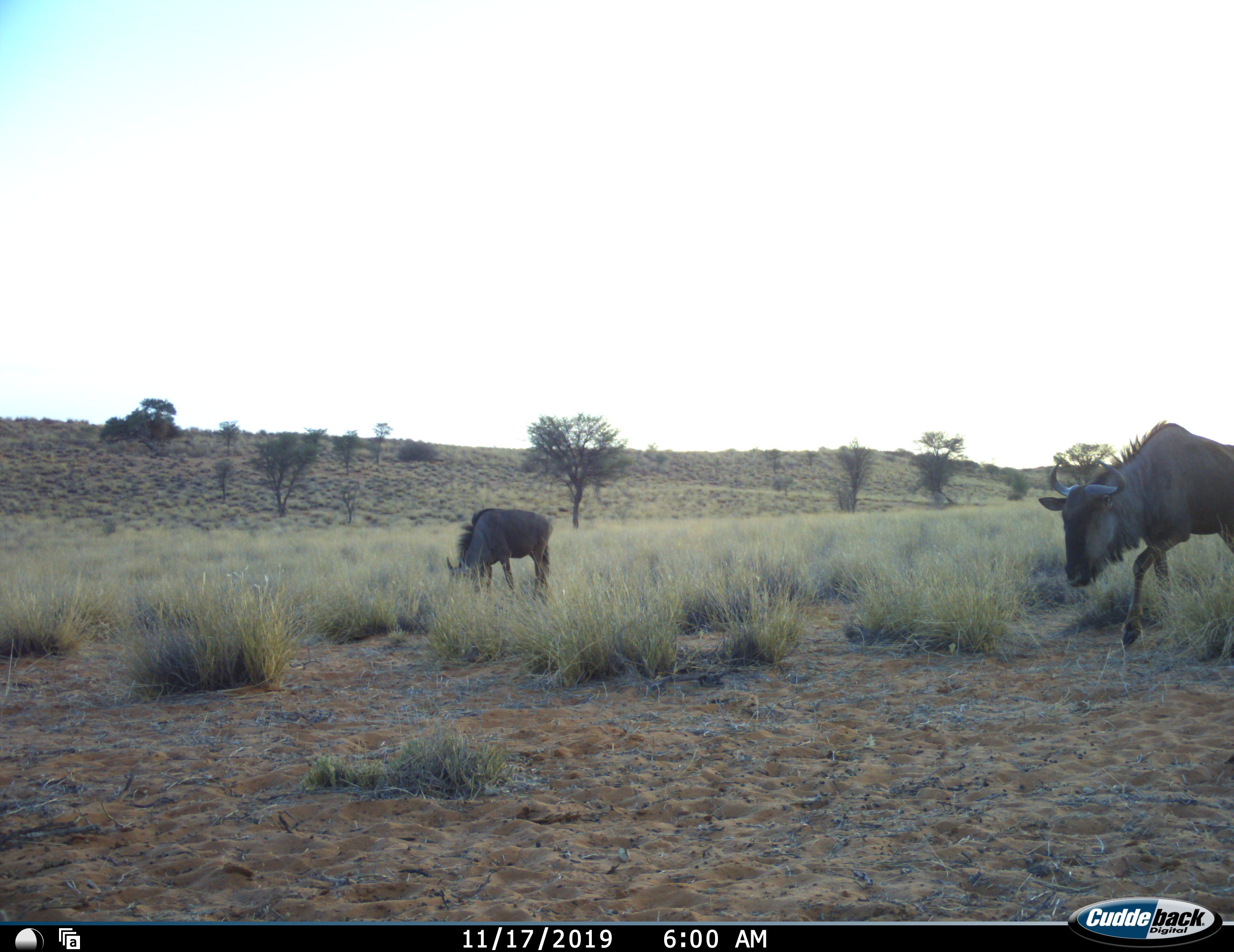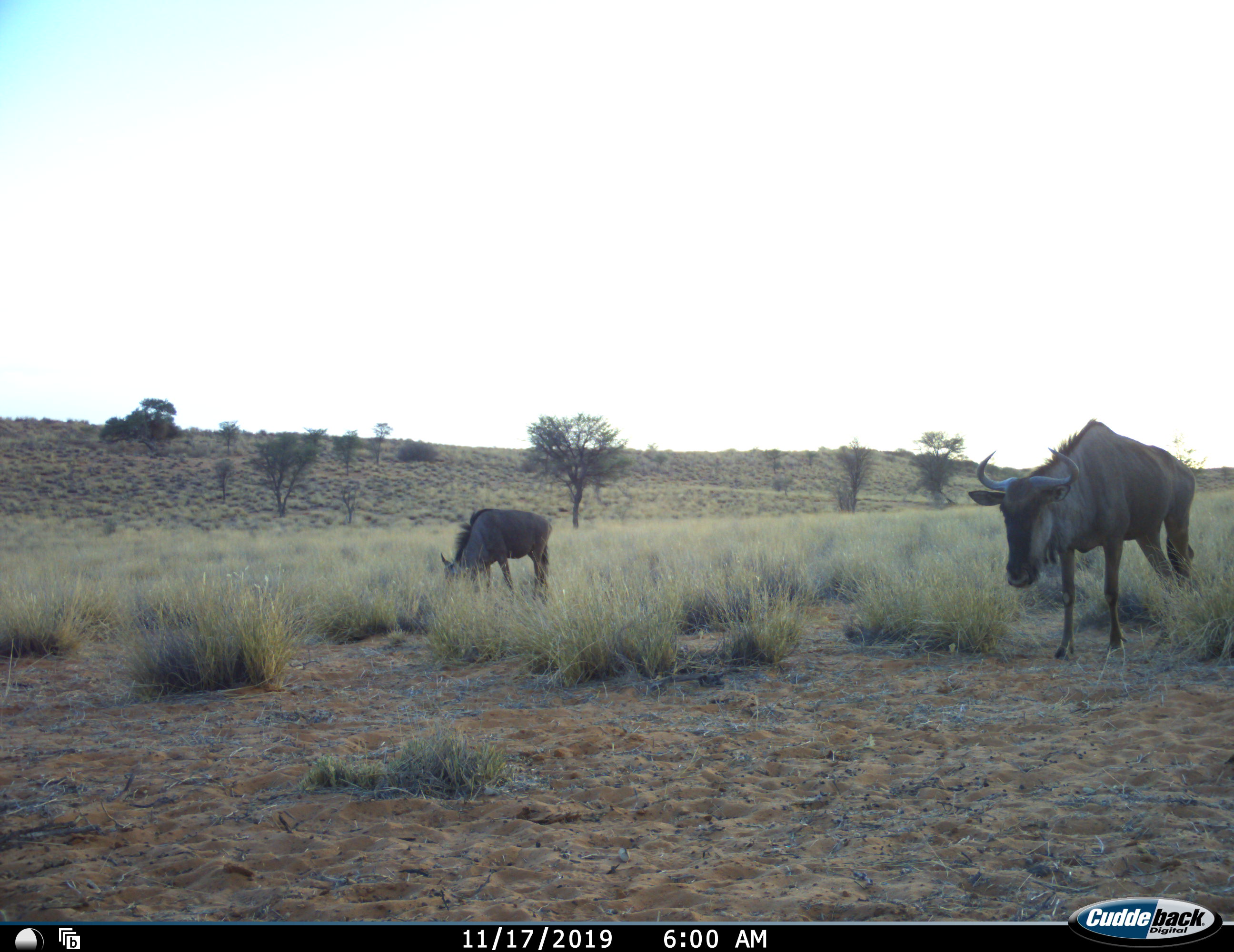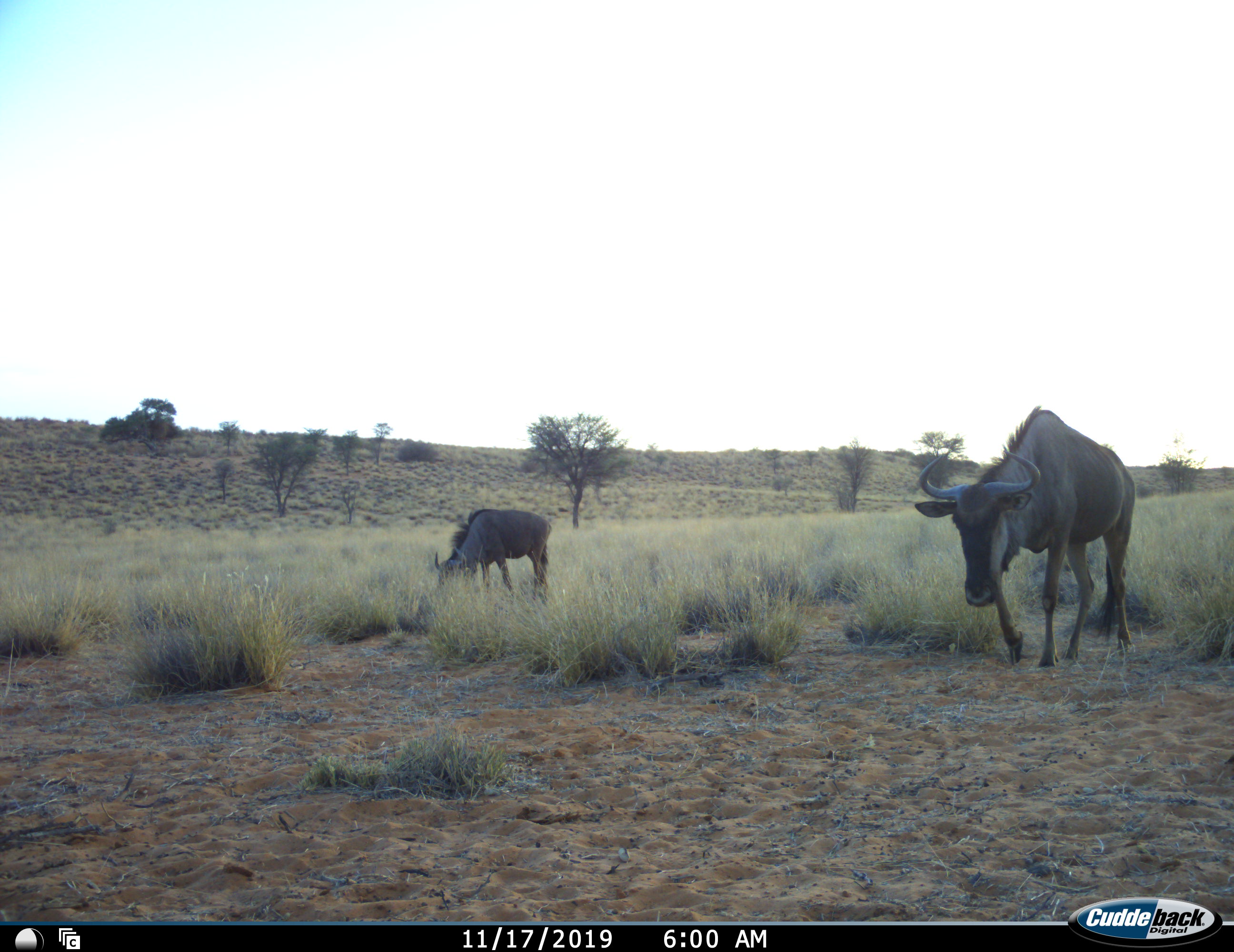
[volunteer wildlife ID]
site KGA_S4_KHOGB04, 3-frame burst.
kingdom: Animalia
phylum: Chordata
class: Mammalia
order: Artiodactyla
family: Bovidae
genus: Connochaetes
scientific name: Connochaetes taurinus taurinus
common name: blue wildebeest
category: wildebeestblue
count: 2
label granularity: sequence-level